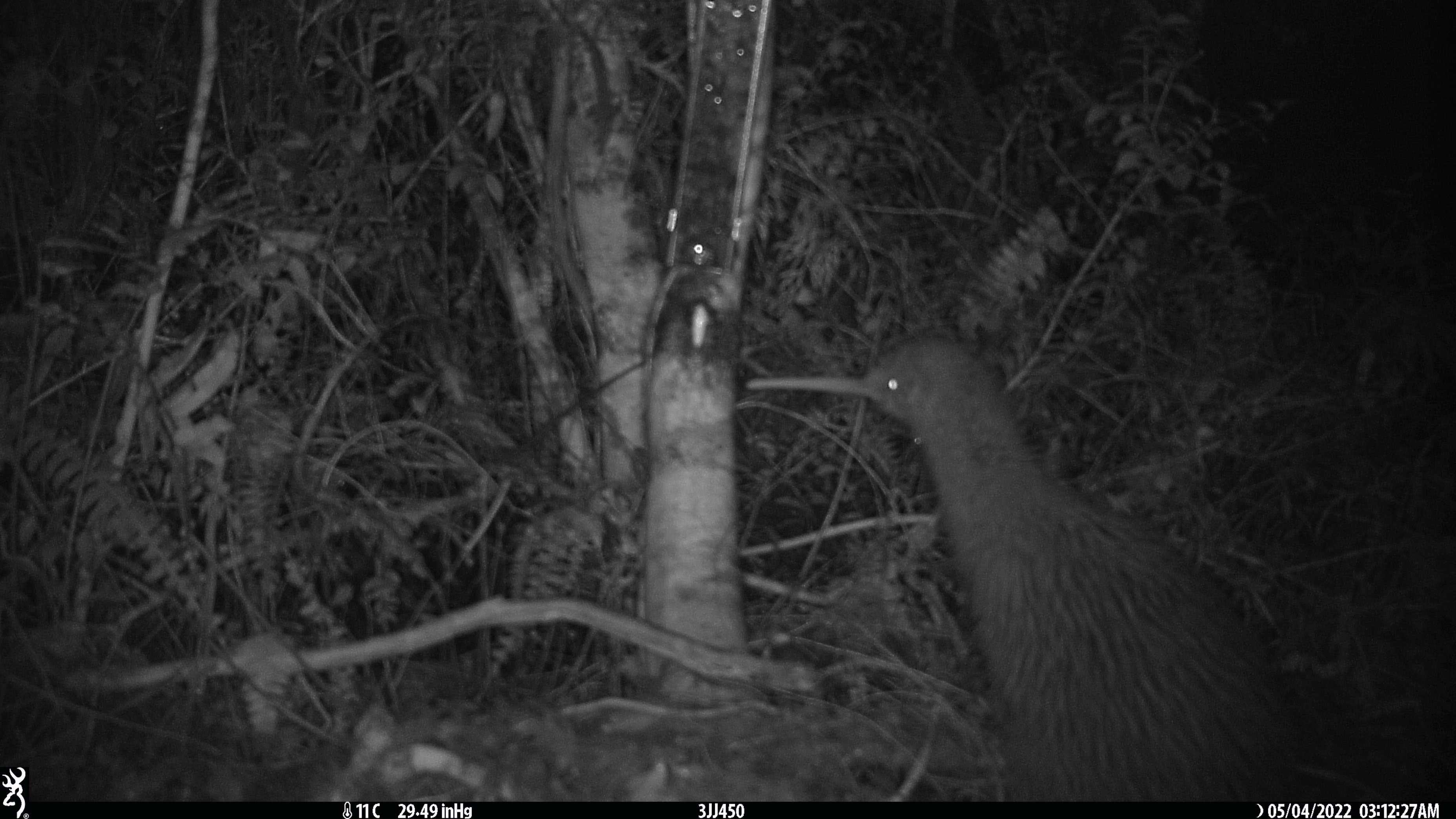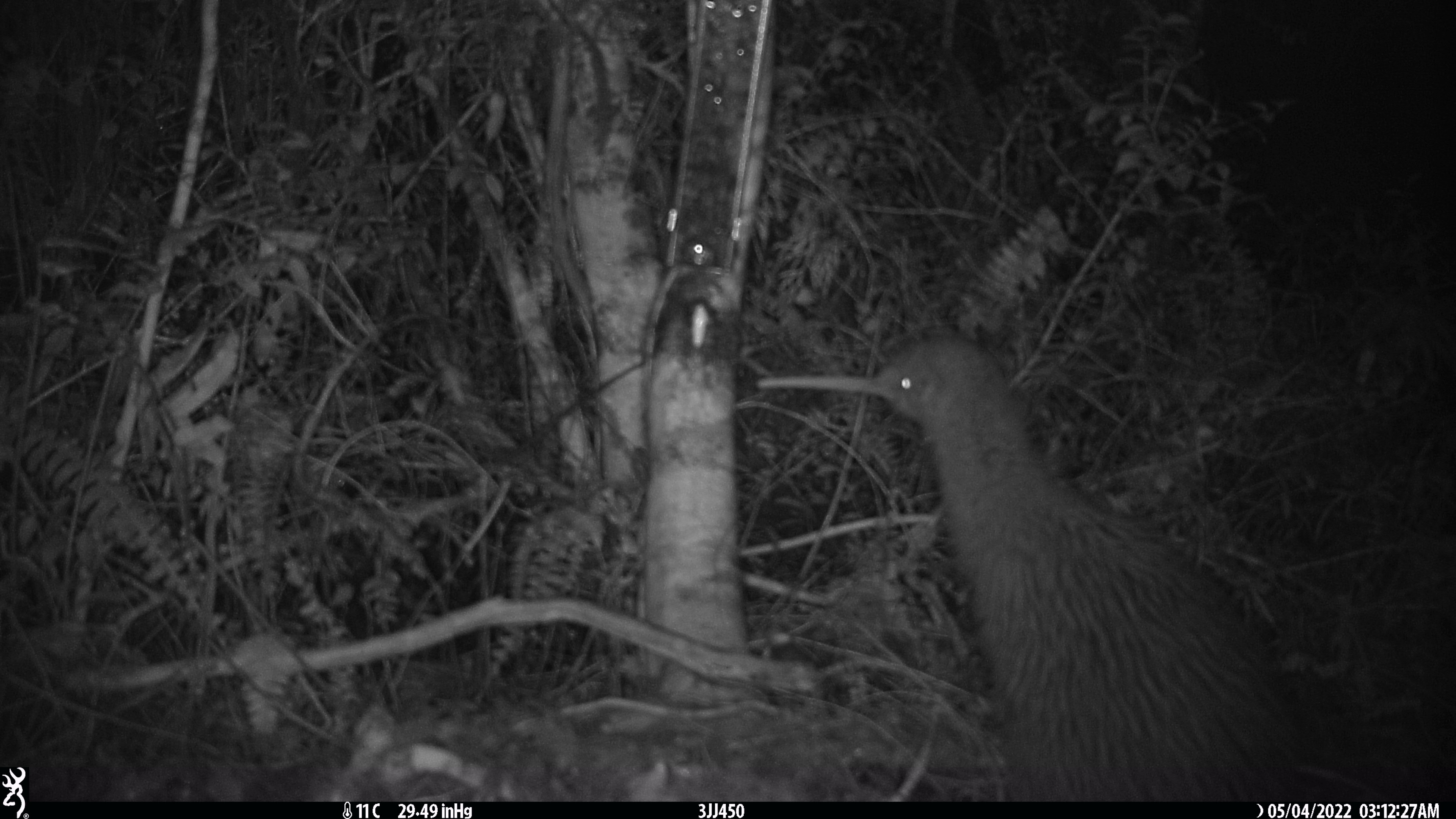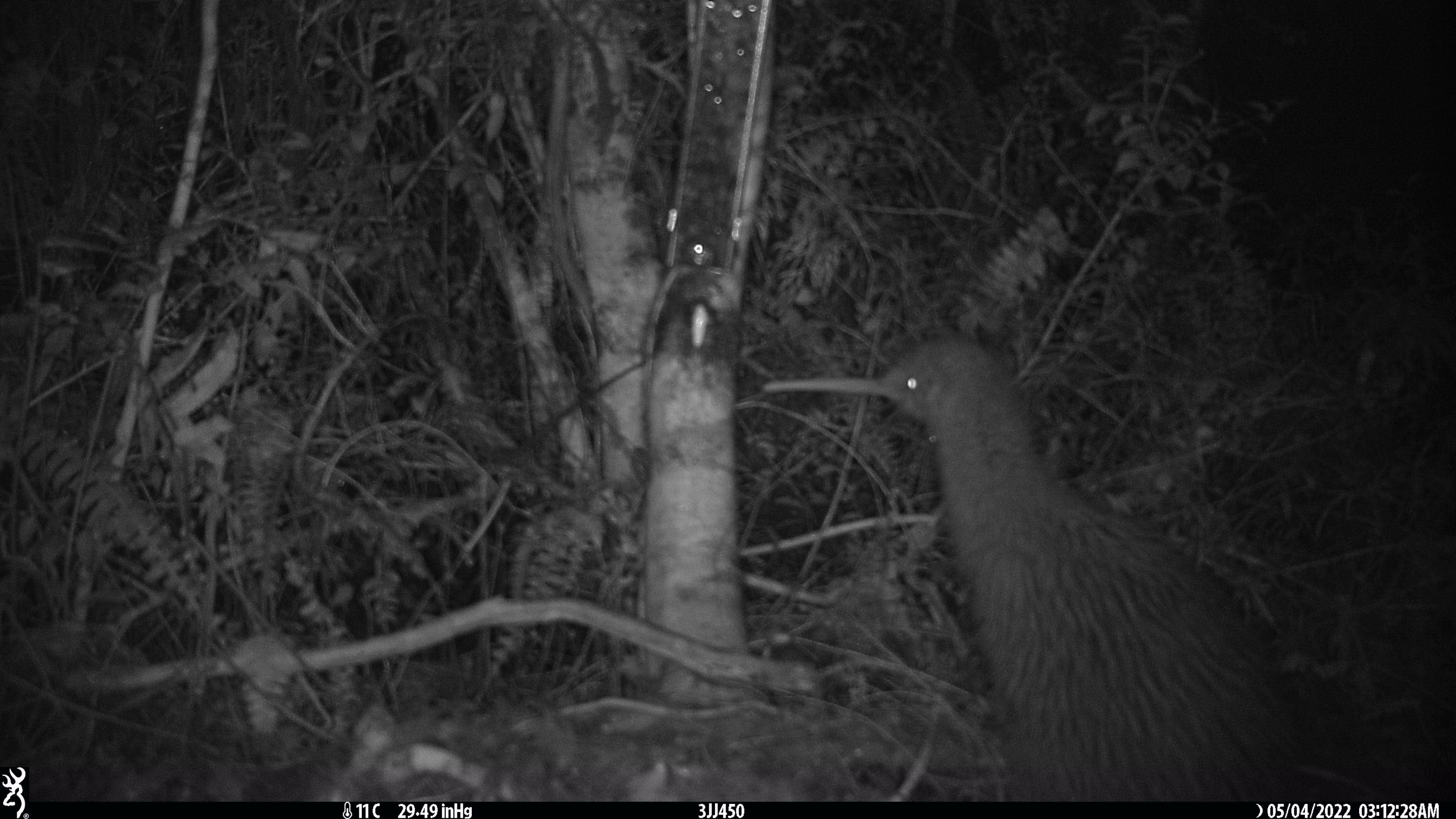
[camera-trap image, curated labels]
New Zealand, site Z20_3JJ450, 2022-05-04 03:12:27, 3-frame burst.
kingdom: Animalia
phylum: Chordata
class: Aves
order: Apterygiformes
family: Apterygidae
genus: Apteryx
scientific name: Apteryx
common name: kiwi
Kiwi (Apteryx).